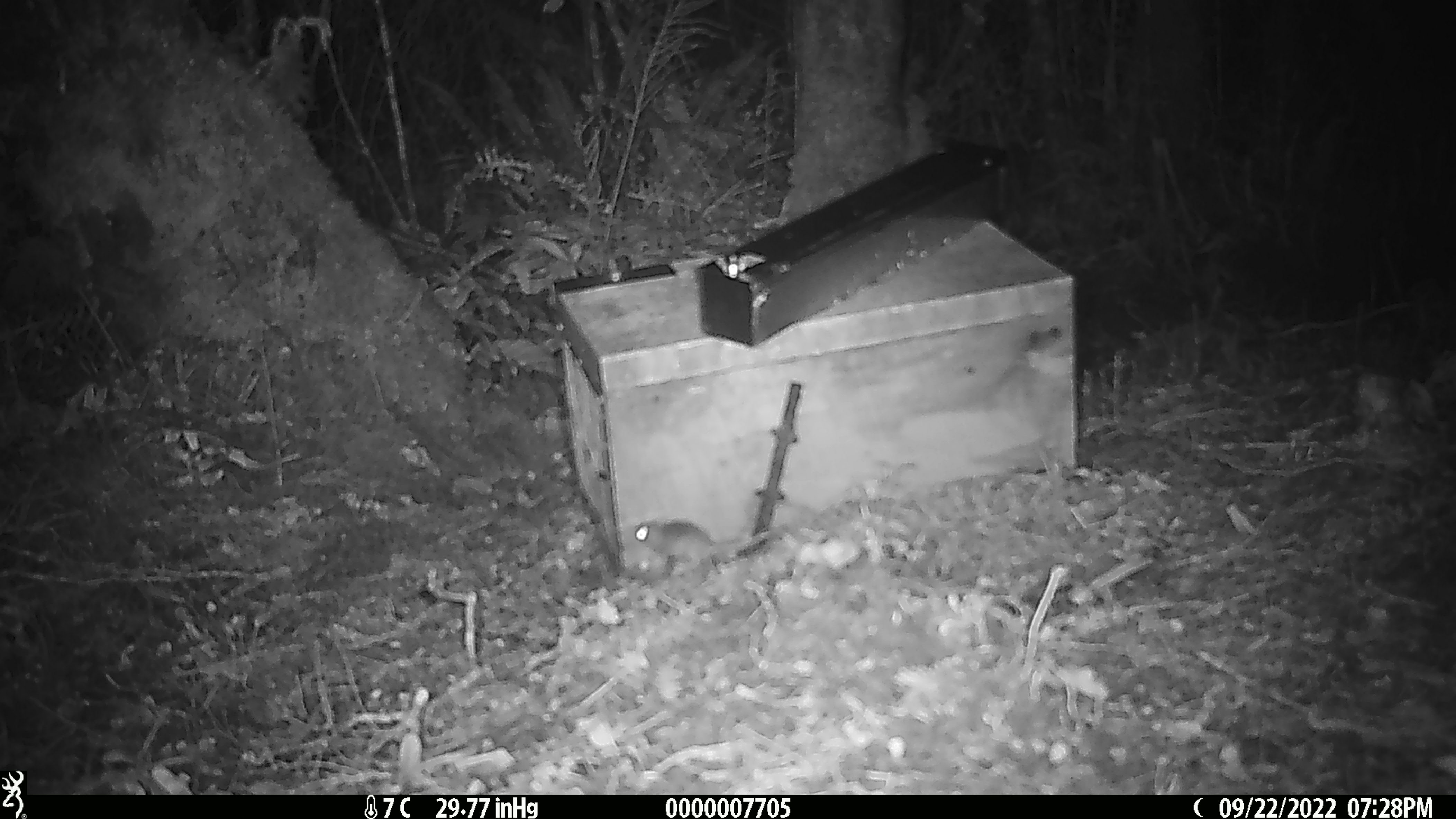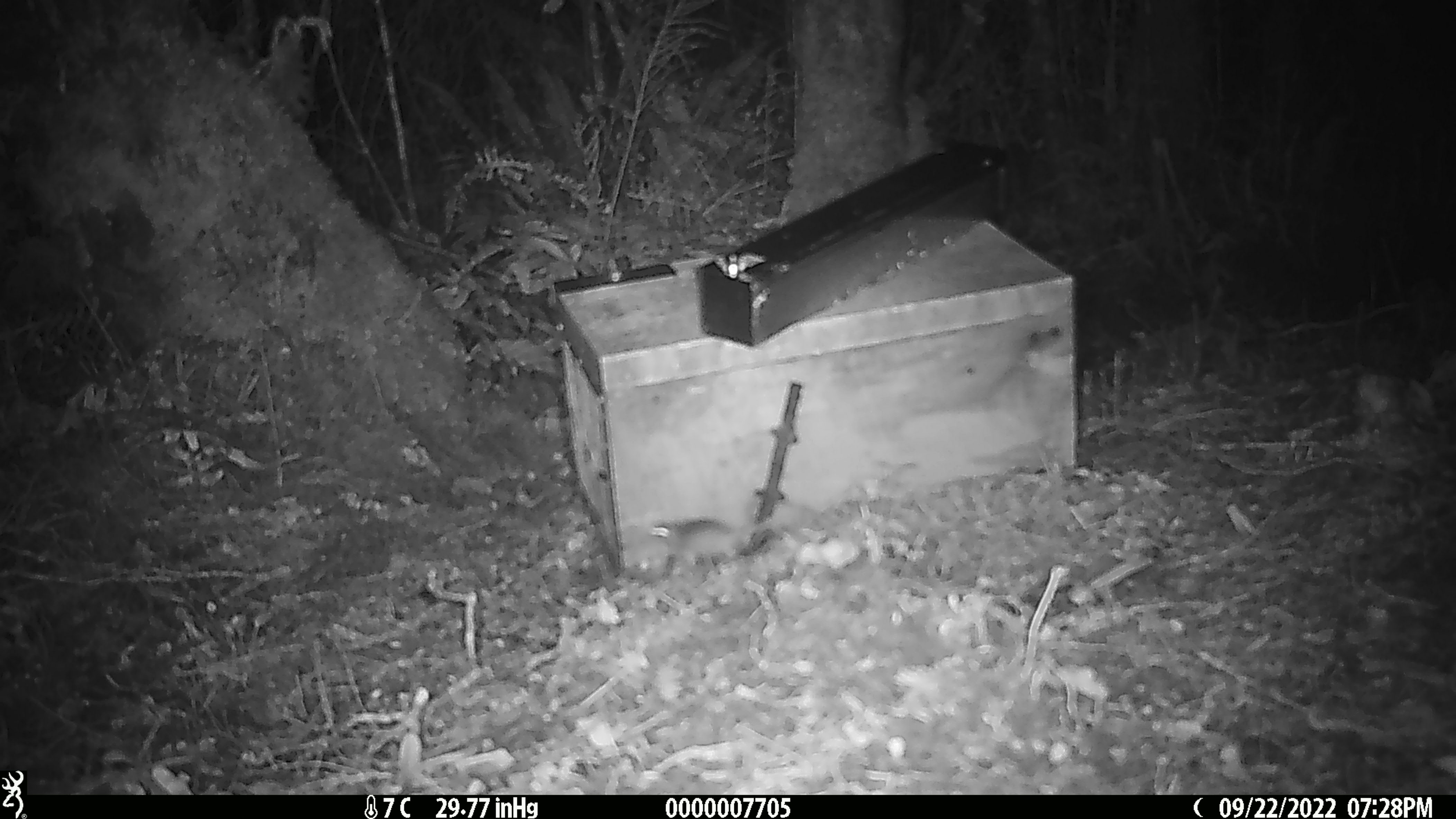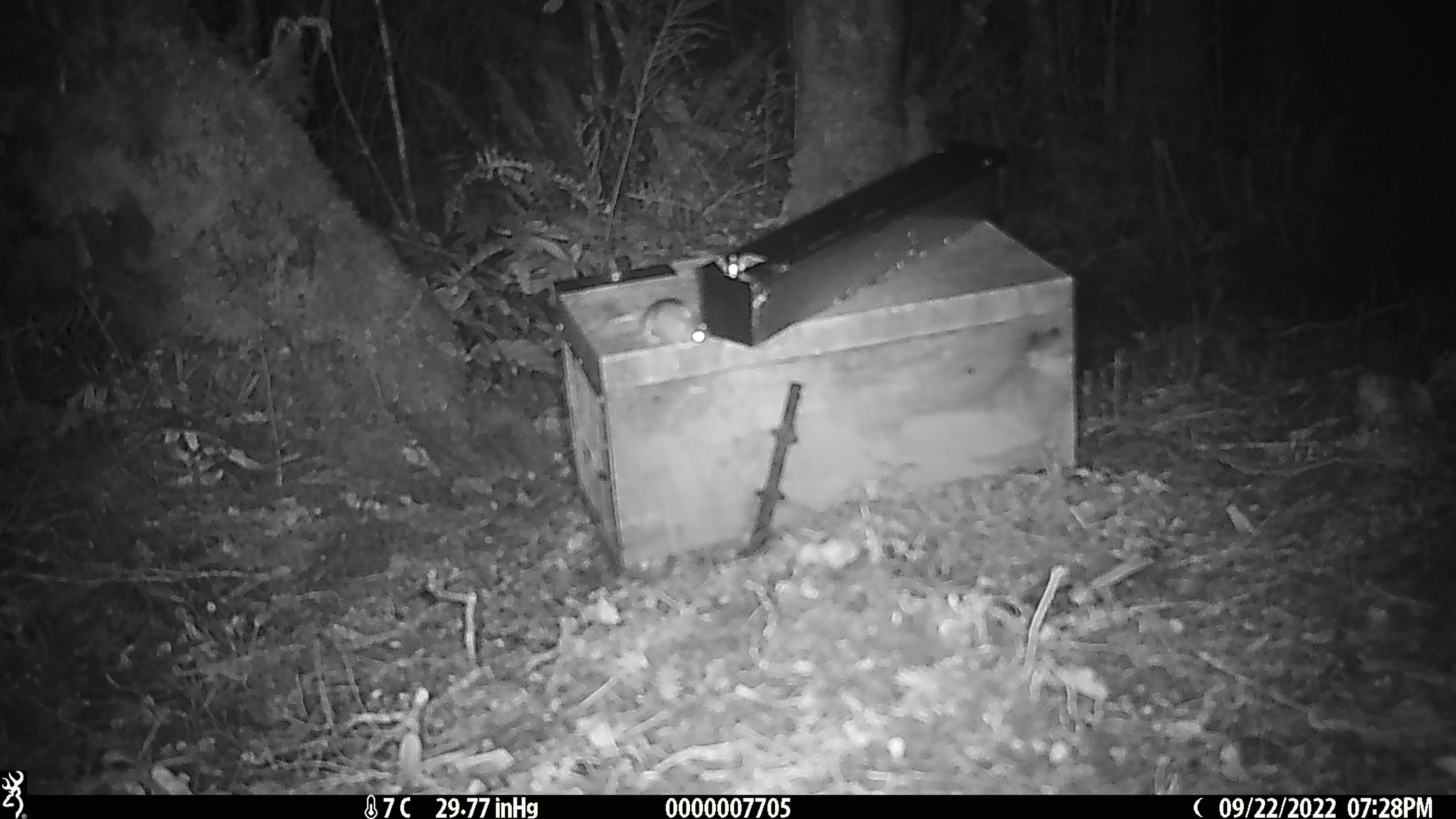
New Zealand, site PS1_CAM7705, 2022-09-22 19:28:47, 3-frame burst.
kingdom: Animalia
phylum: Chordata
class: Mammalia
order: Rodentia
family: Muridae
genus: Mus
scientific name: Mus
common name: mouse